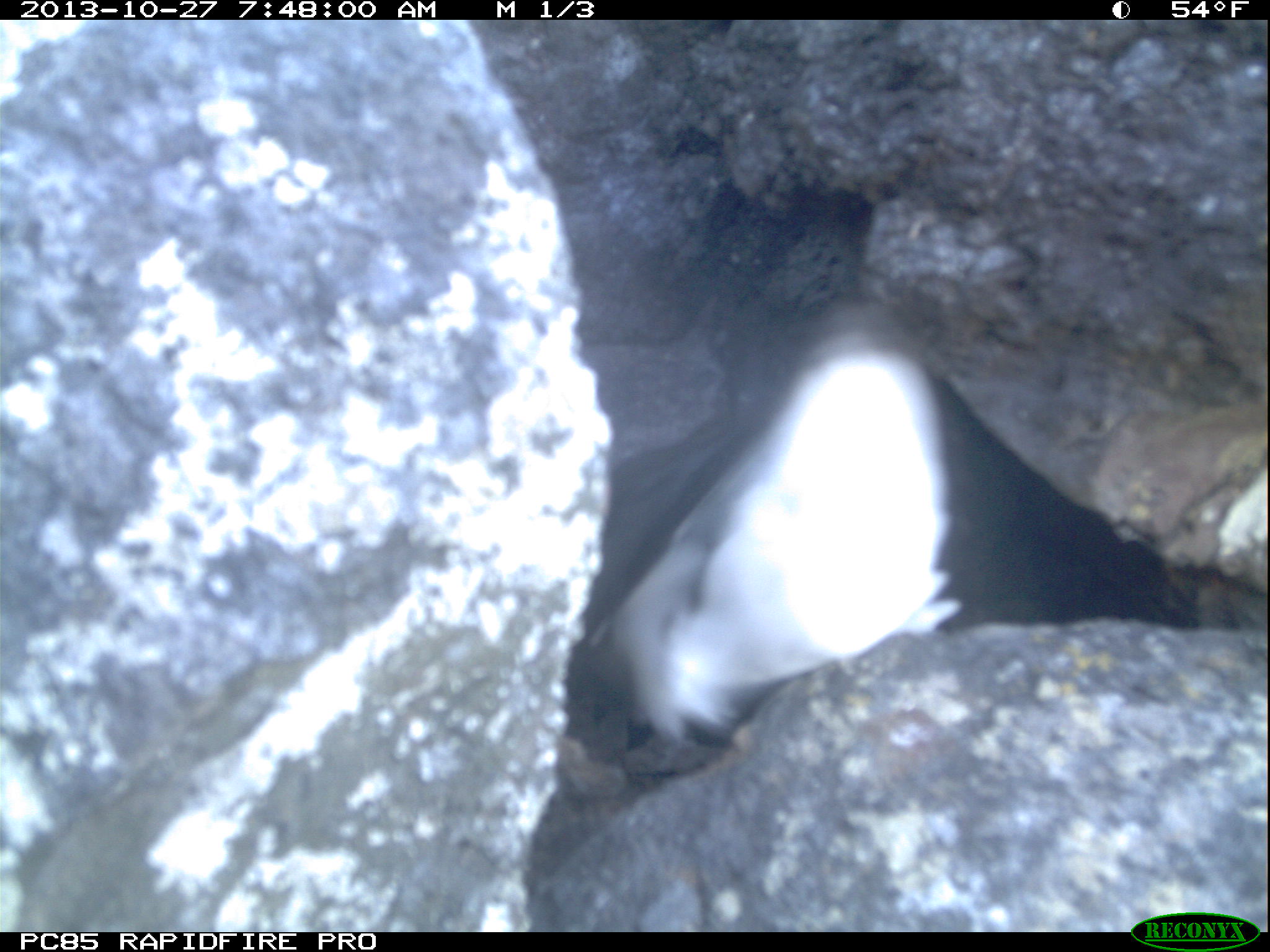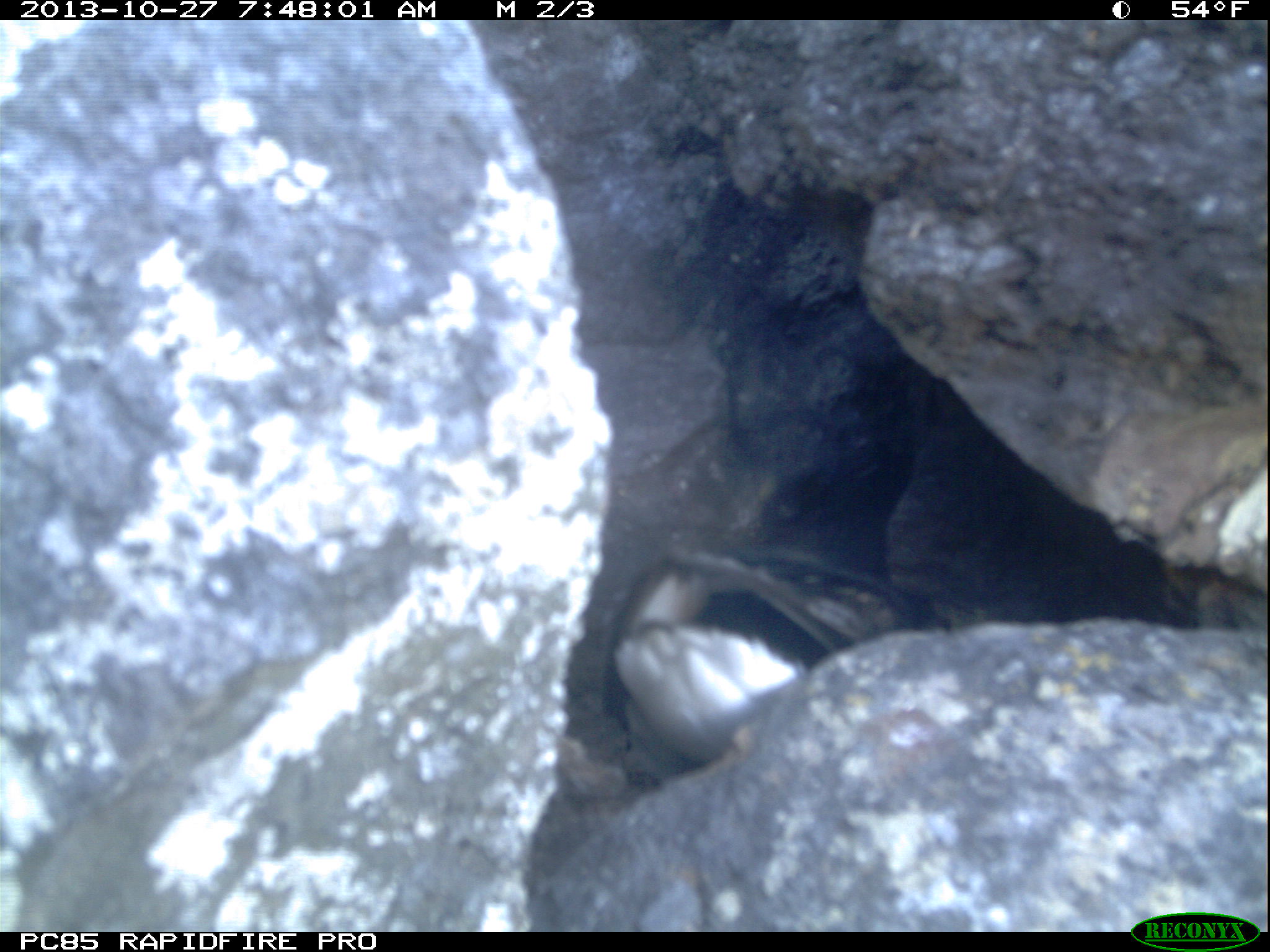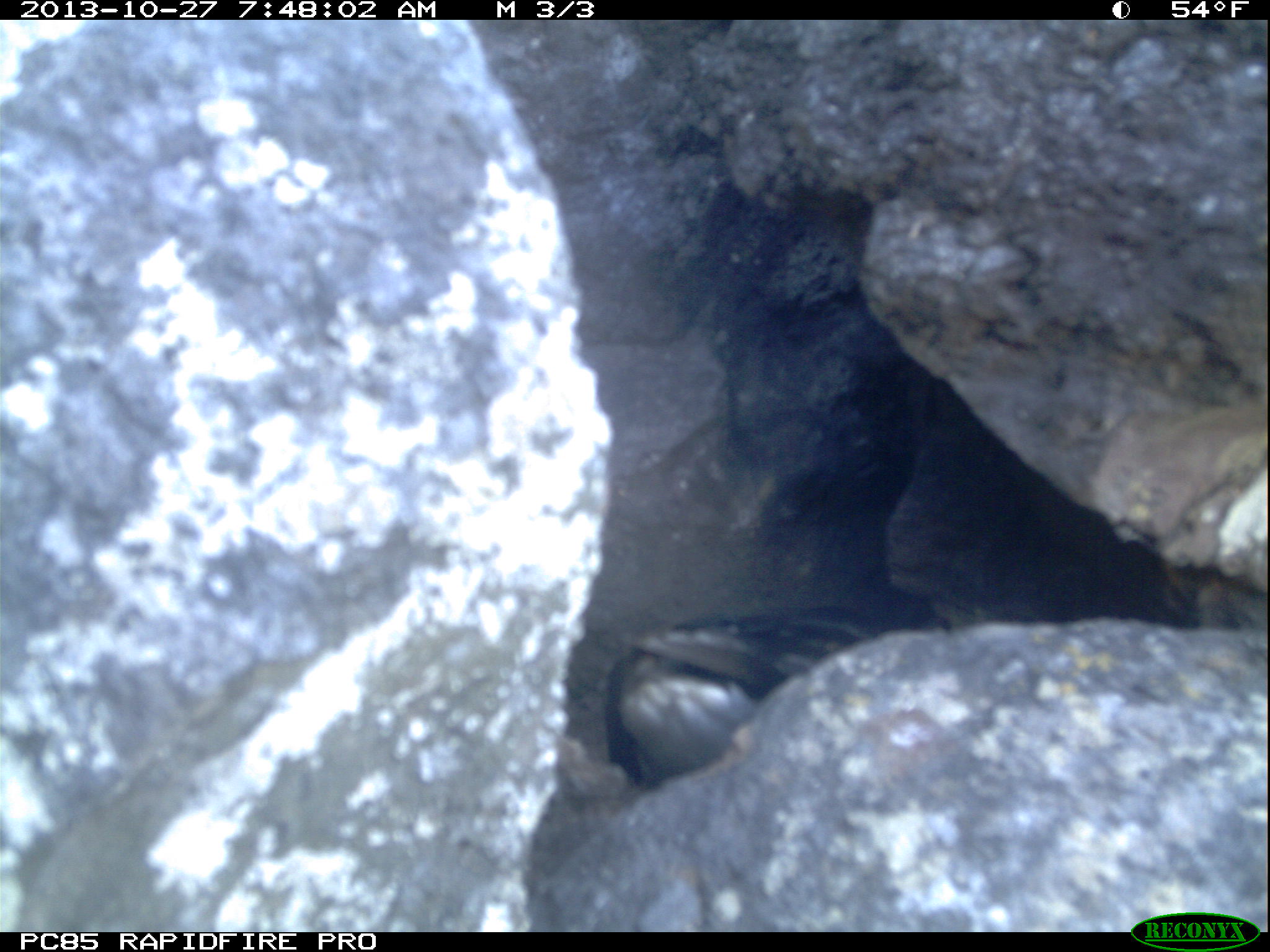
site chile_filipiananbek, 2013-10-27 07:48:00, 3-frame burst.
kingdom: Animalia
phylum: Chordata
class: Aves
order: Procellariiformes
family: Procellariidae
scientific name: Procellariidae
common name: petrel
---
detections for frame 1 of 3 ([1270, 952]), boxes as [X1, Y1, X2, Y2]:
petrel: [593, 302, 1011, 806]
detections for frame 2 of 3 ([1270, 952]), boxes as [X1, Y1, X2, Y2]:
petrel: [585, 516, 929, 751]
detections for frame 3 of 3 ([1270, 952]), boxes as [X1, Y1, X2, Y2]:
petrel: [608, 553, 983, 778]